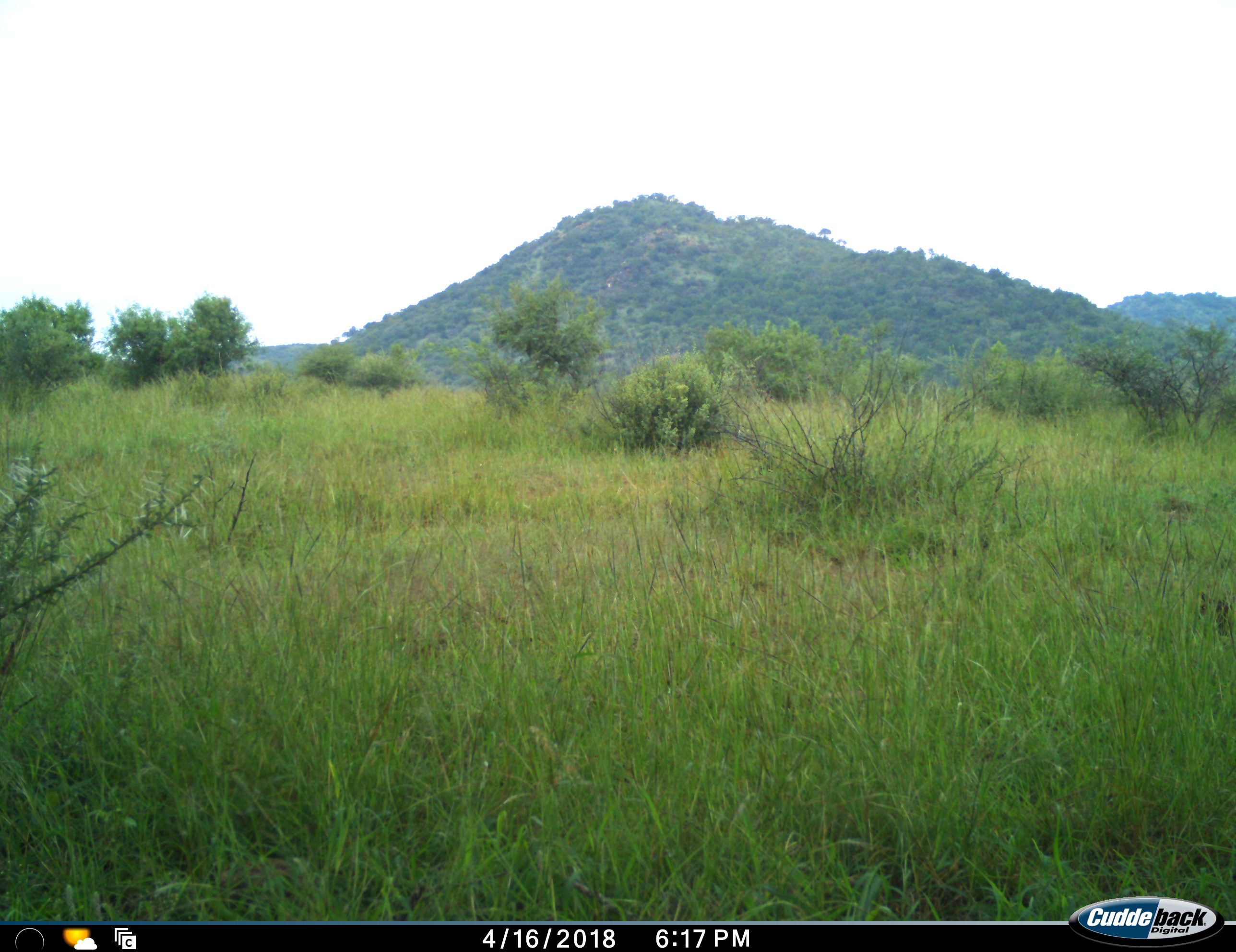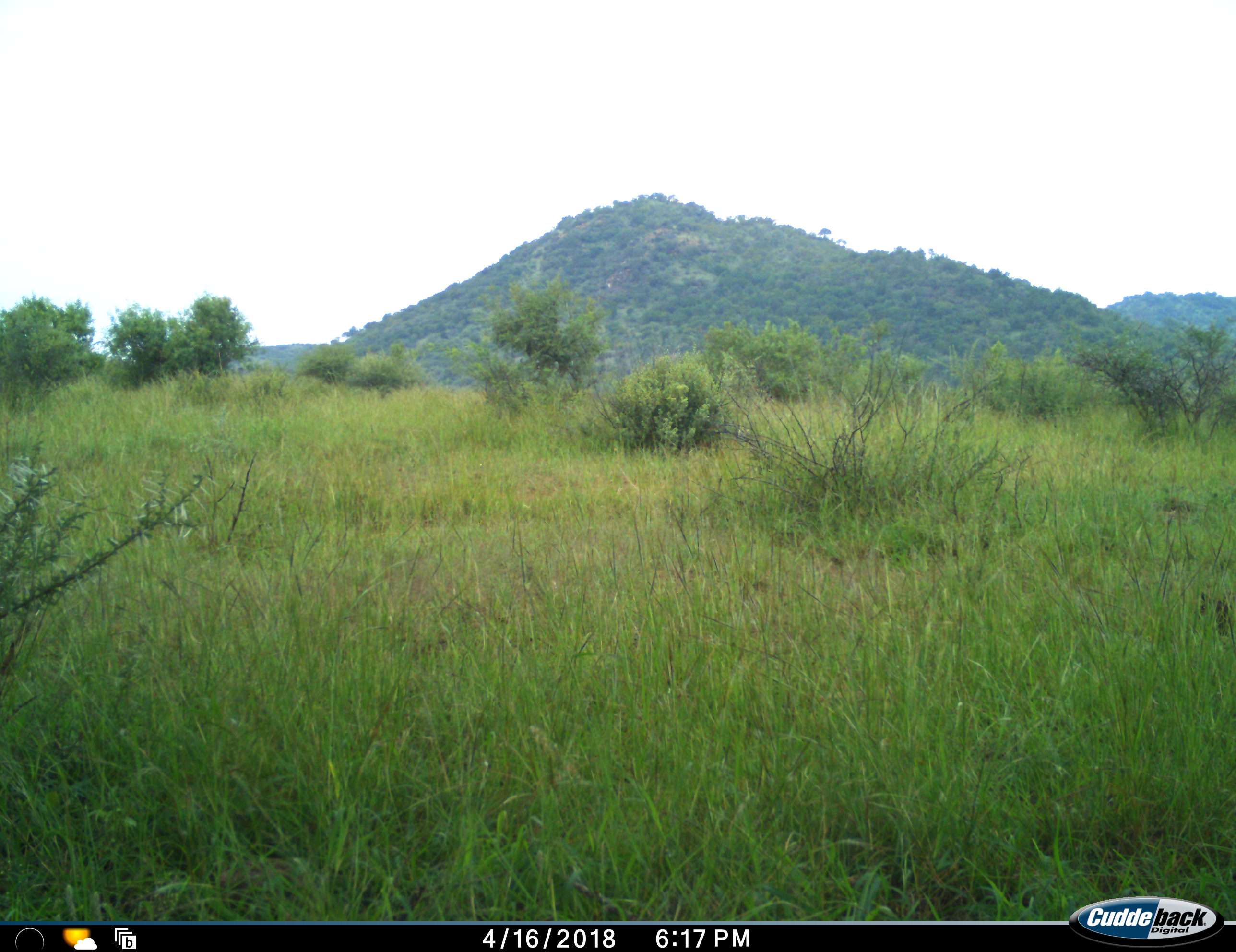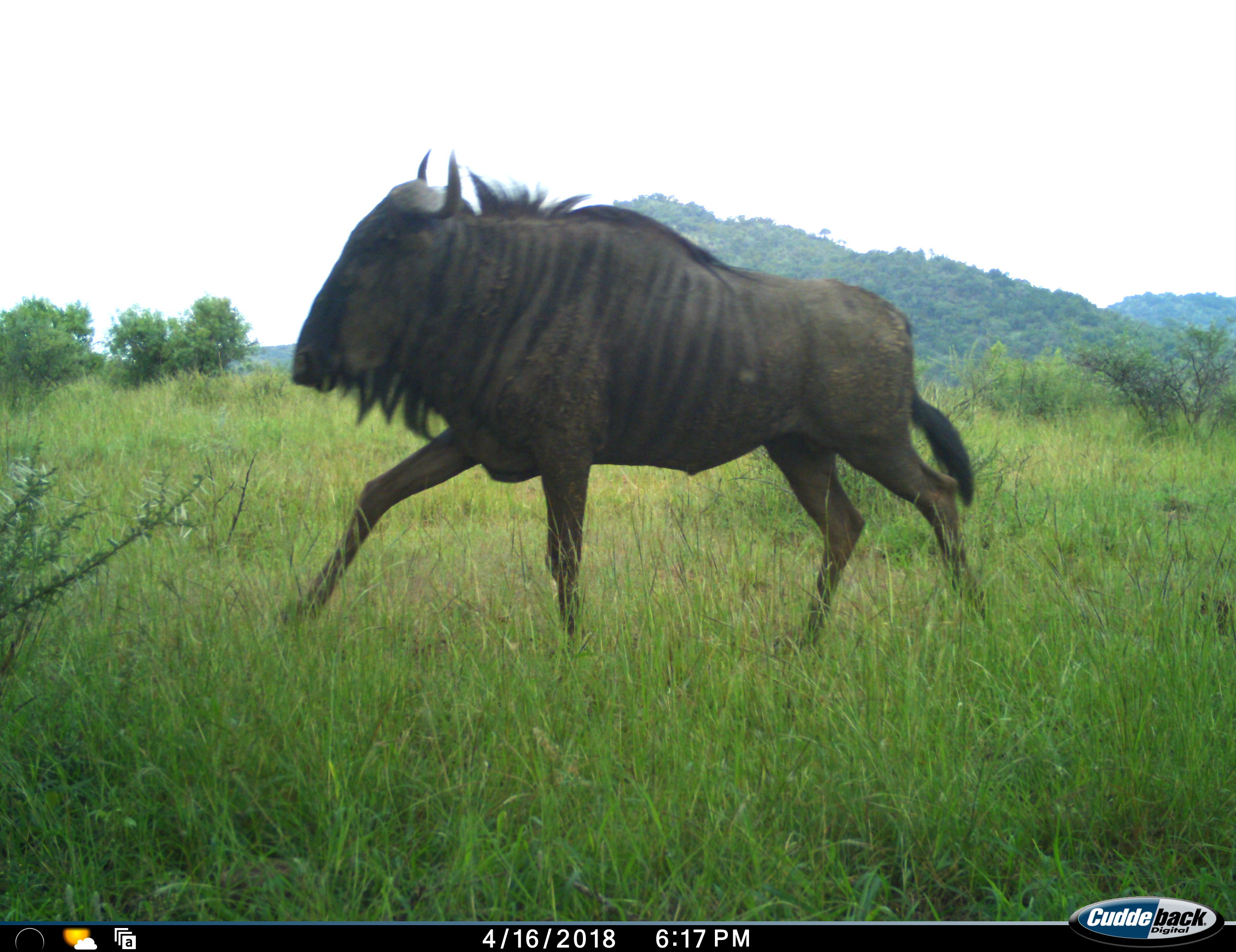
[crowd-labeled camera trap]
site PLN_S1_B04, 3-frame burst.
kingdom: Animalia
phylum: Chordata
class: Mammalia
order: Artiodactyla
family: Bovidae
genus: Connochaetes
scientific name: Connochaetes taurinus taurinus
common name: blue wildebeest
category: wildebeestblue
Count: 1.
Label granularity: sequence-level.